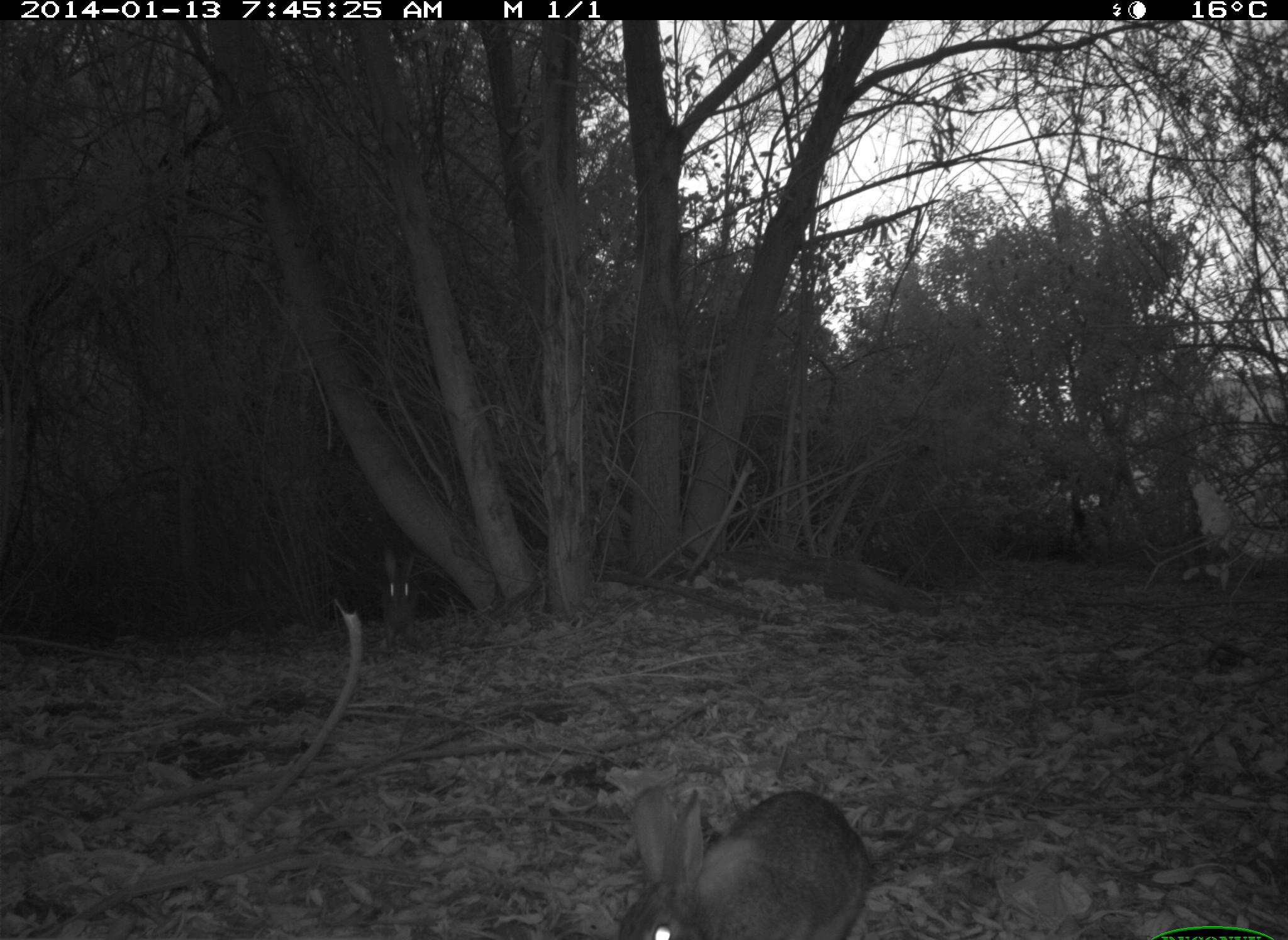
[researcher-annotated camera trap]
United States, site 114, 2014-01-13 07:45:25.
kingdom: Animalia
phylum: Chordata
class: Mammalia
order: Lagomorpha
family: Leporidae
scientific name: Leporidae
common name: rabbits and hares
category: rabbit